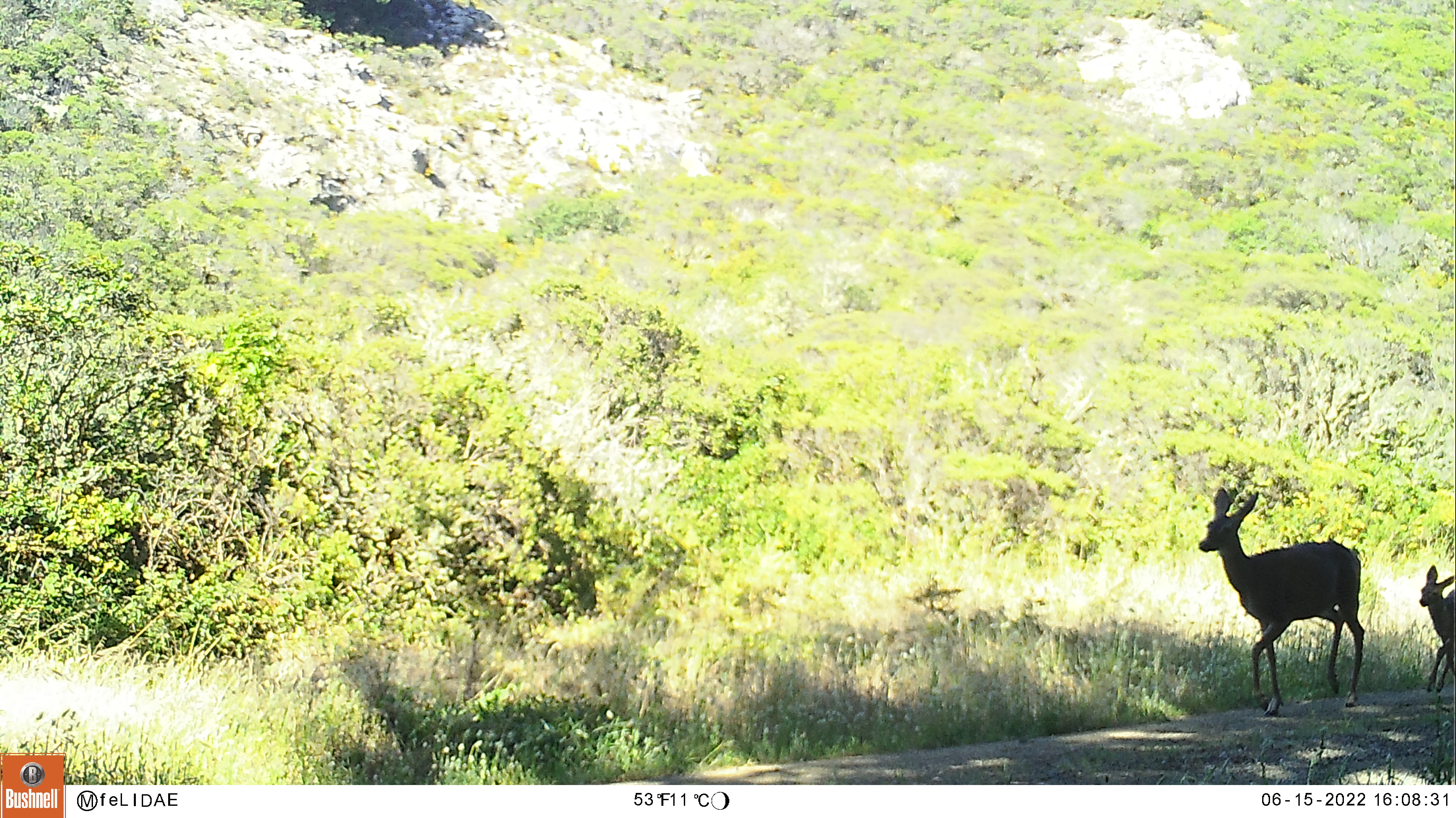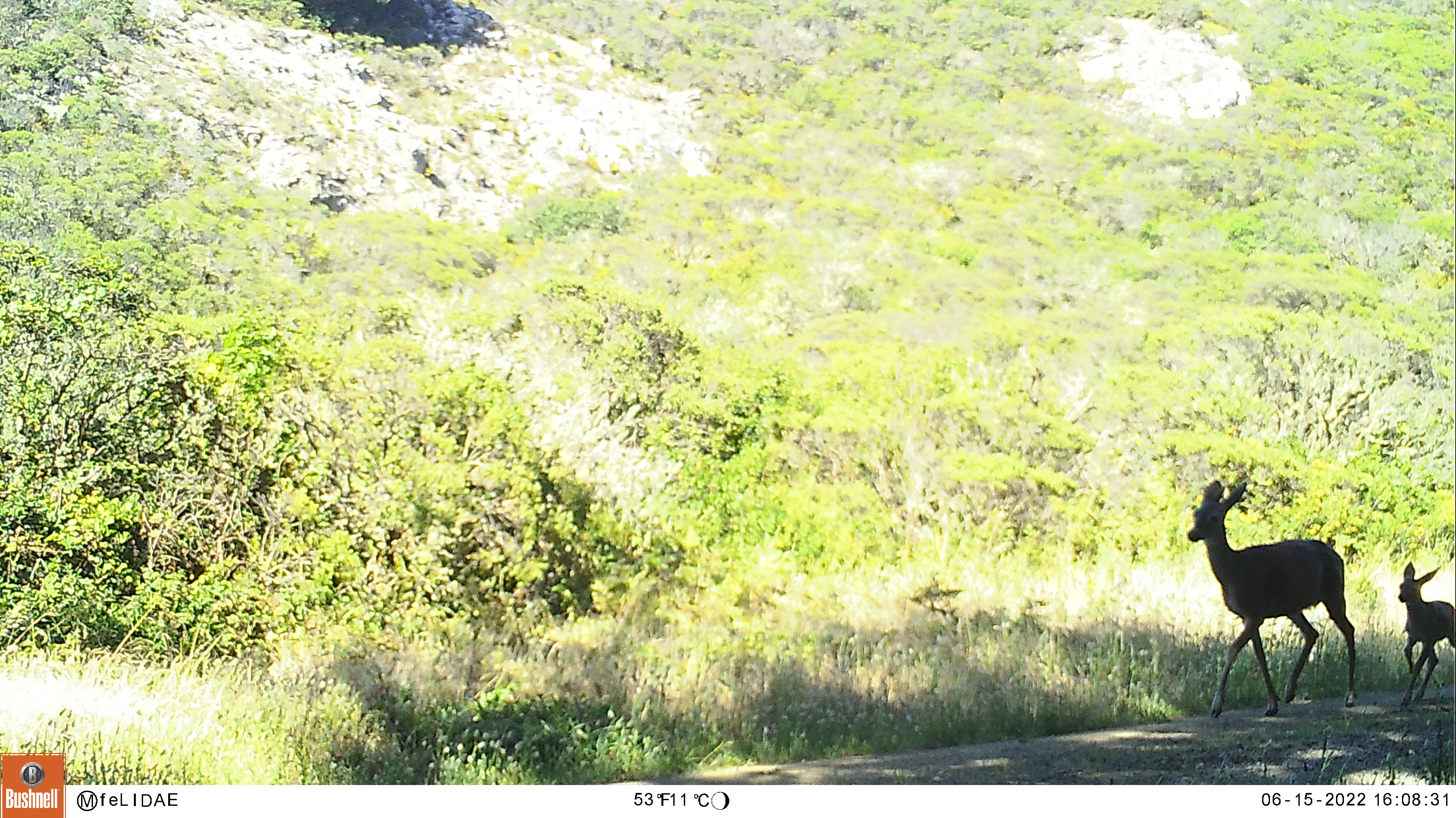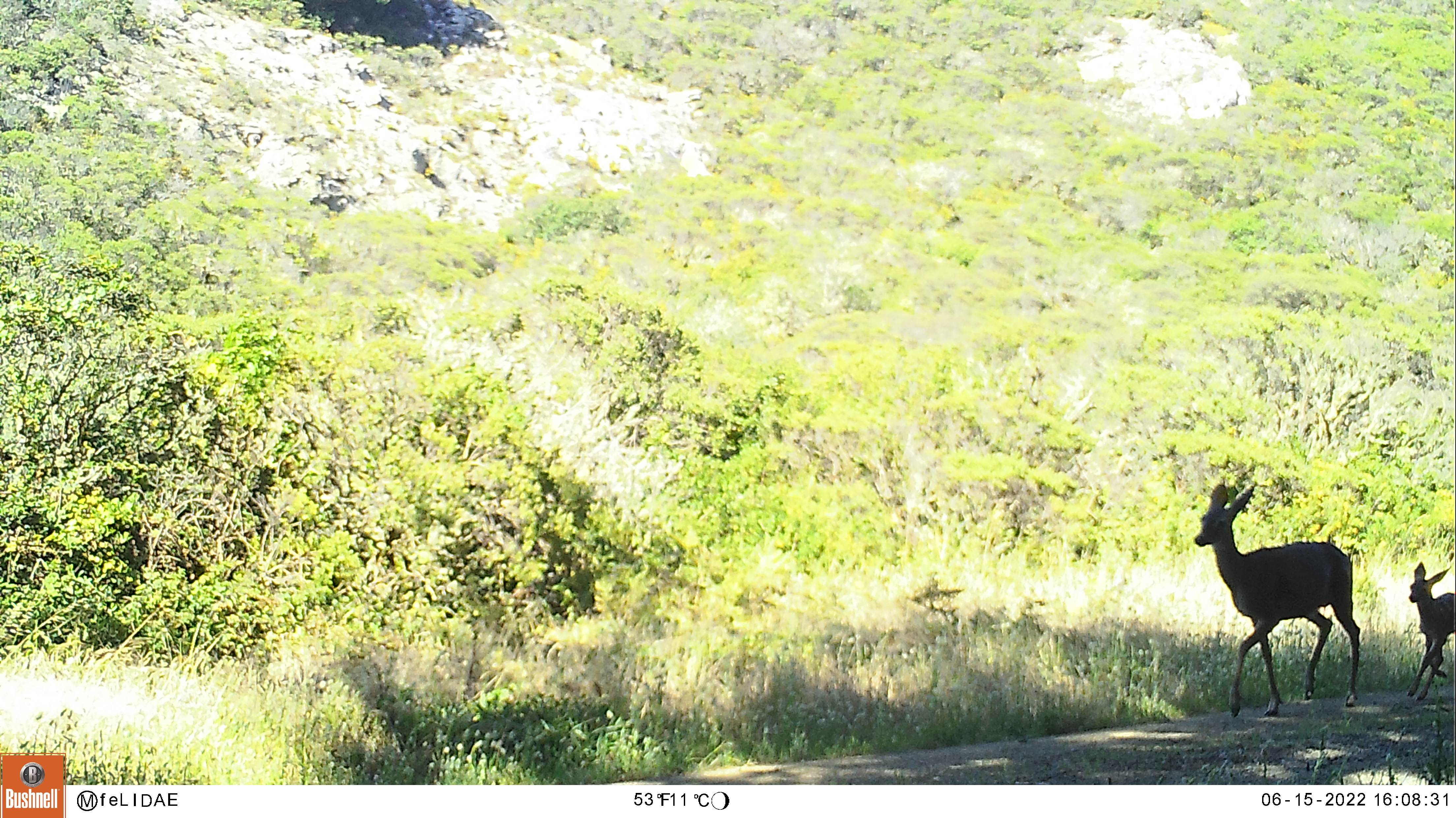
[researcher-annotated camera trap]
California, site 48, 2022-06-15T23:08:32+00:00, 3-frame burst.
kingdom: Animalia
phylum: Chordata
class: Mammalia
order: Artiodactyla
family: Cervidae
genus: Odocoileus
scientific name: Odocoileus hemionus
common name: mule deer